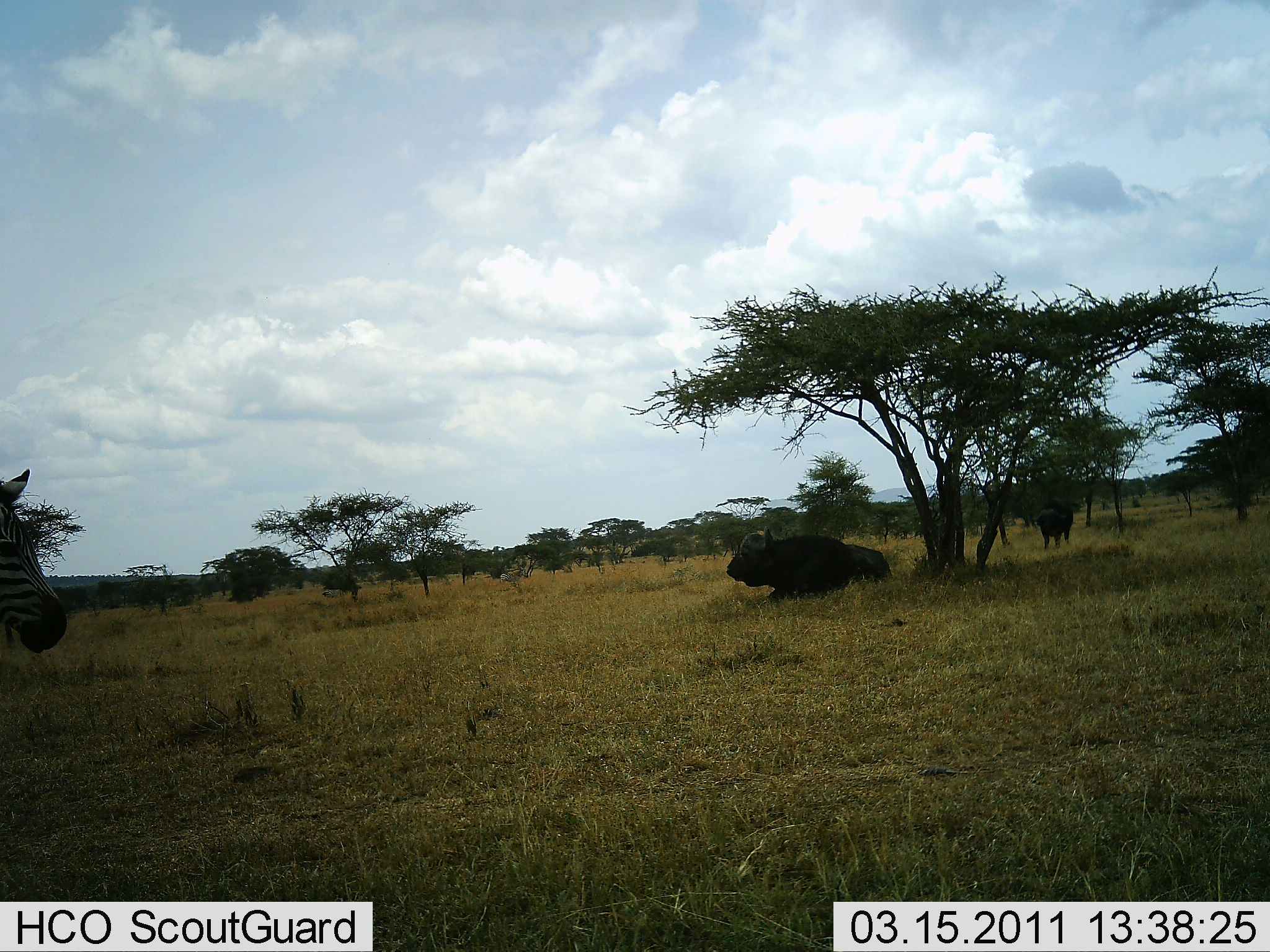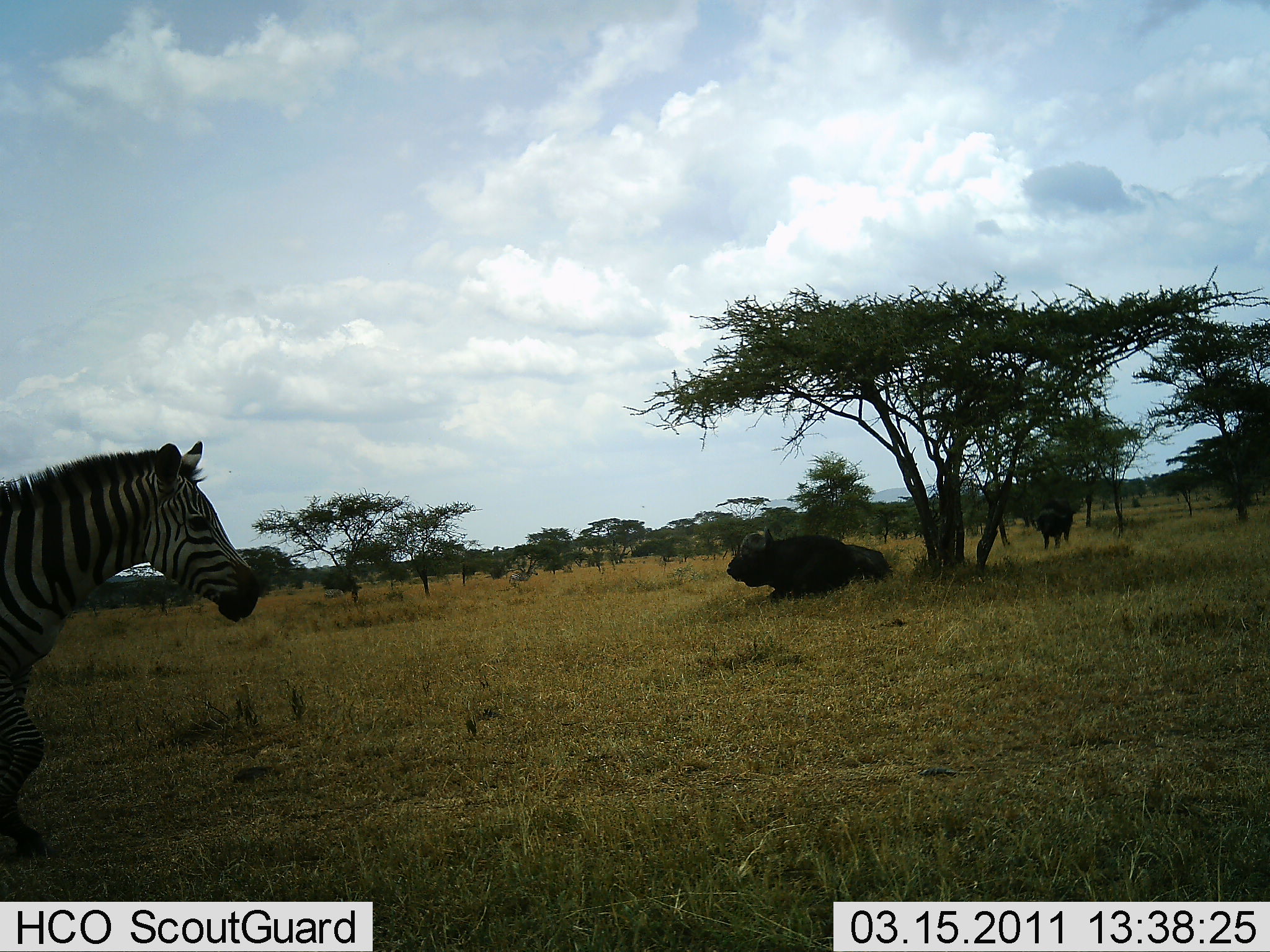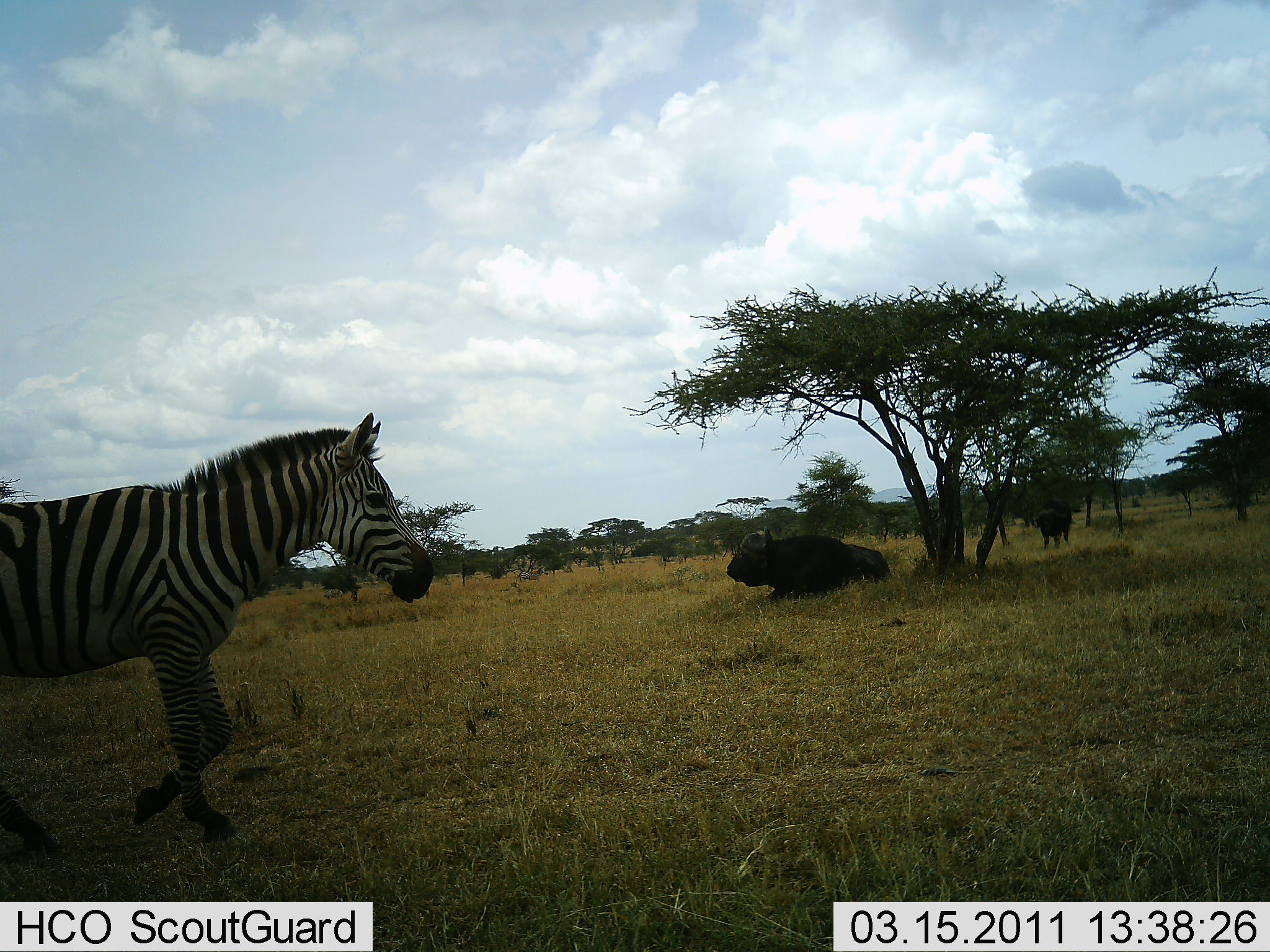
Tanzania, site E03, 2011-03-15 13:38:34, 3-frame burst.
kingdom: Animalia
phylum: Chordata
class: Mammalia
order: Artiodactyla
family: Bovidae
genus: Syncerus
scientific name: Syncerus caffer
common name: cape buffalo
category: buffalo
Buffalo (cape buffalo) (Syncerus caffer), count 2. Behavior (volunteer vote fractions): standing 69%, resting 100%, moving 0%, interacting 0%. Young present (vote fraction): 0%. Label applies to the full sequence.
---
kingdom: Animalia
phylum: Chordata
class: Mammalia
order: Perissodactyla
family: Equidae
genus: Equus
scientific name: Equus quagga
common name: plains zebra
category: zebra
Zebra (plains zebra) (Equus quagga), count 2. Behavior (volunteer vote fractions): standing 8%, resting 0%, moving 92%, interacting 0%. Young present (vote fraction): 0%. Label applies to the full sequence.